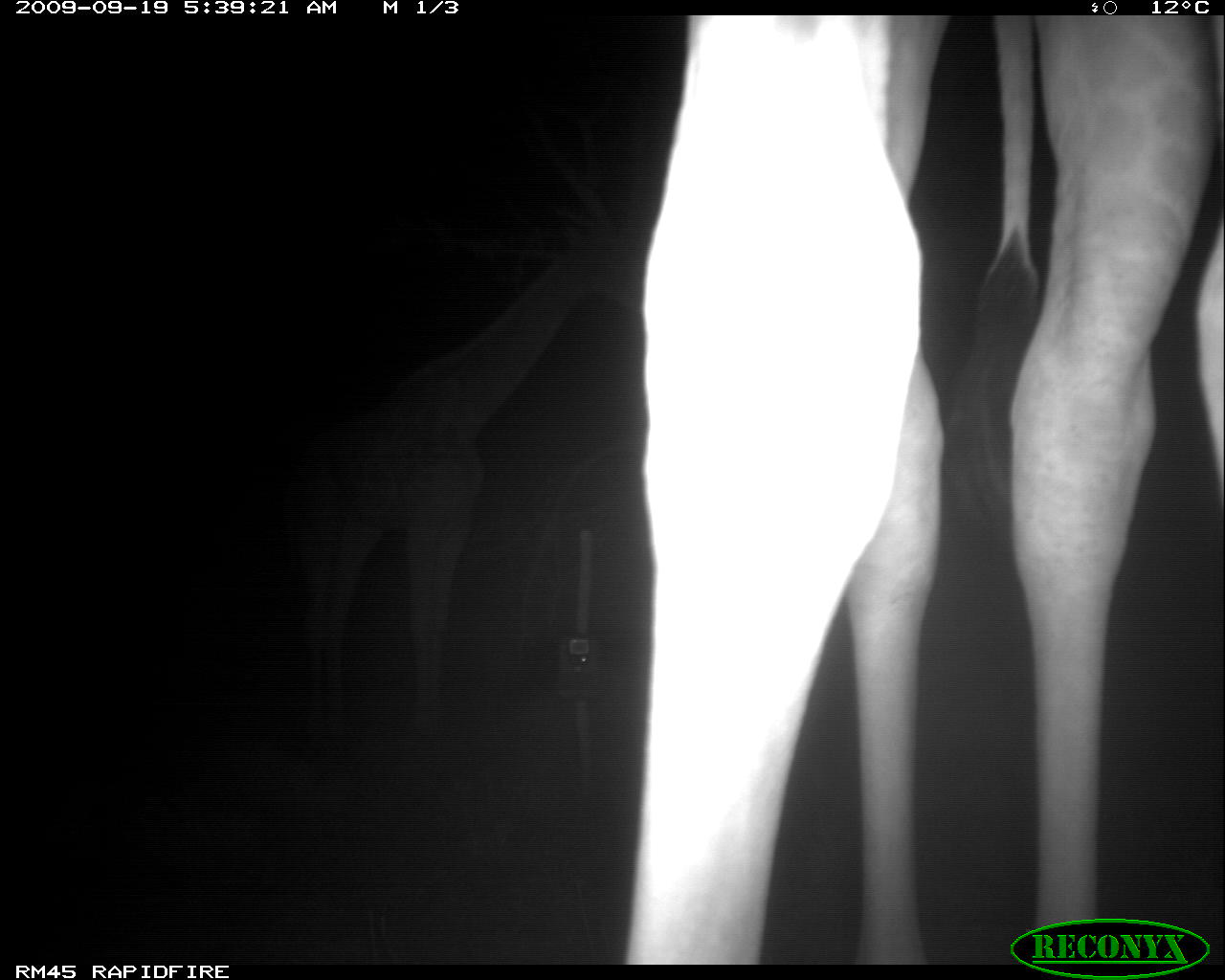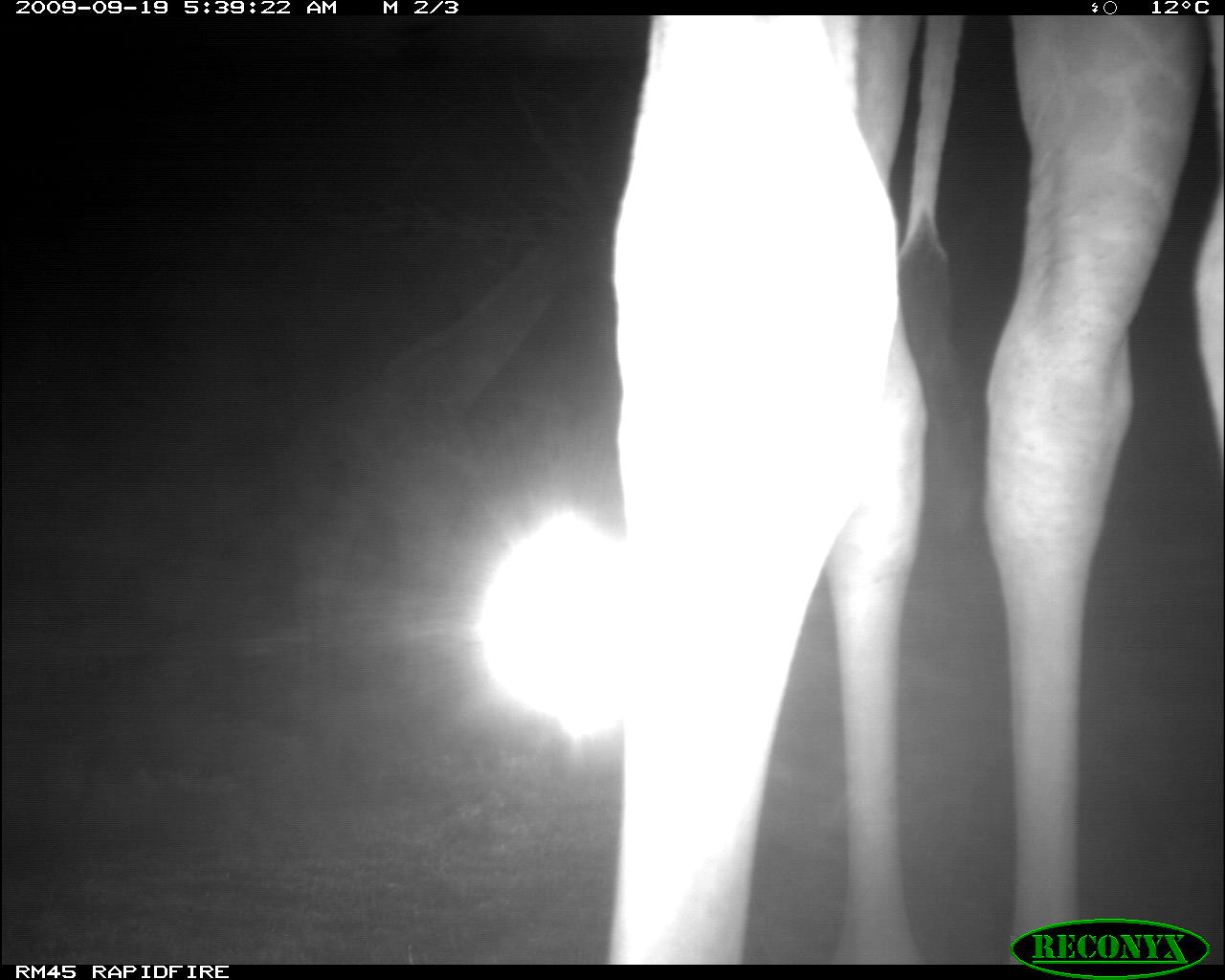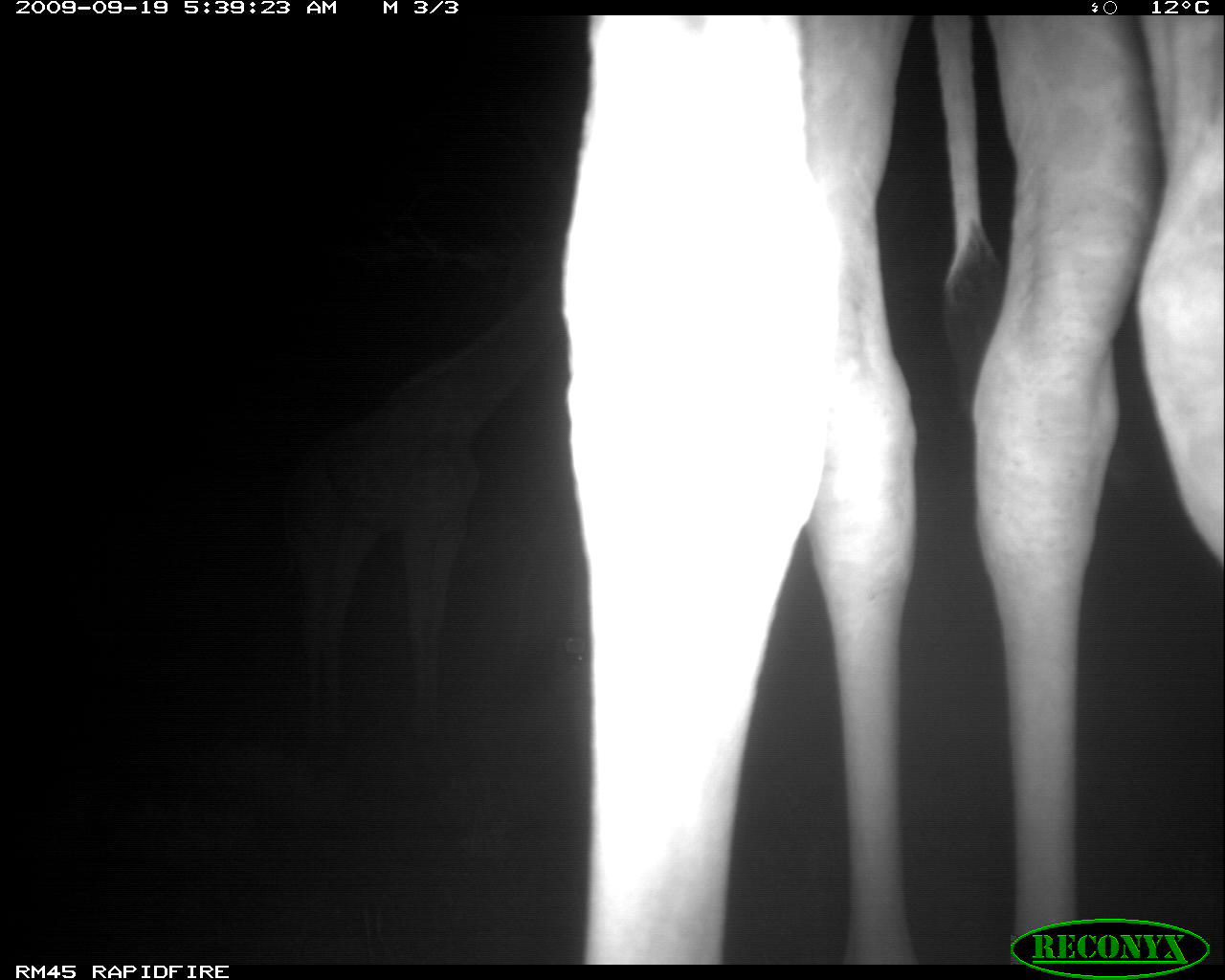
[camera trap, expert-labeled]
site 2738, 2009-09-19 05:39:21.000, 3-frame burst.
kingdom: Animalia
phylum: Chordata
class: Mammalia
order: Artiodactyla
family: Giraffidae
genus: Giraffa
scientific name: Giraffa camelopardalis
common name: giraffe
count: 2